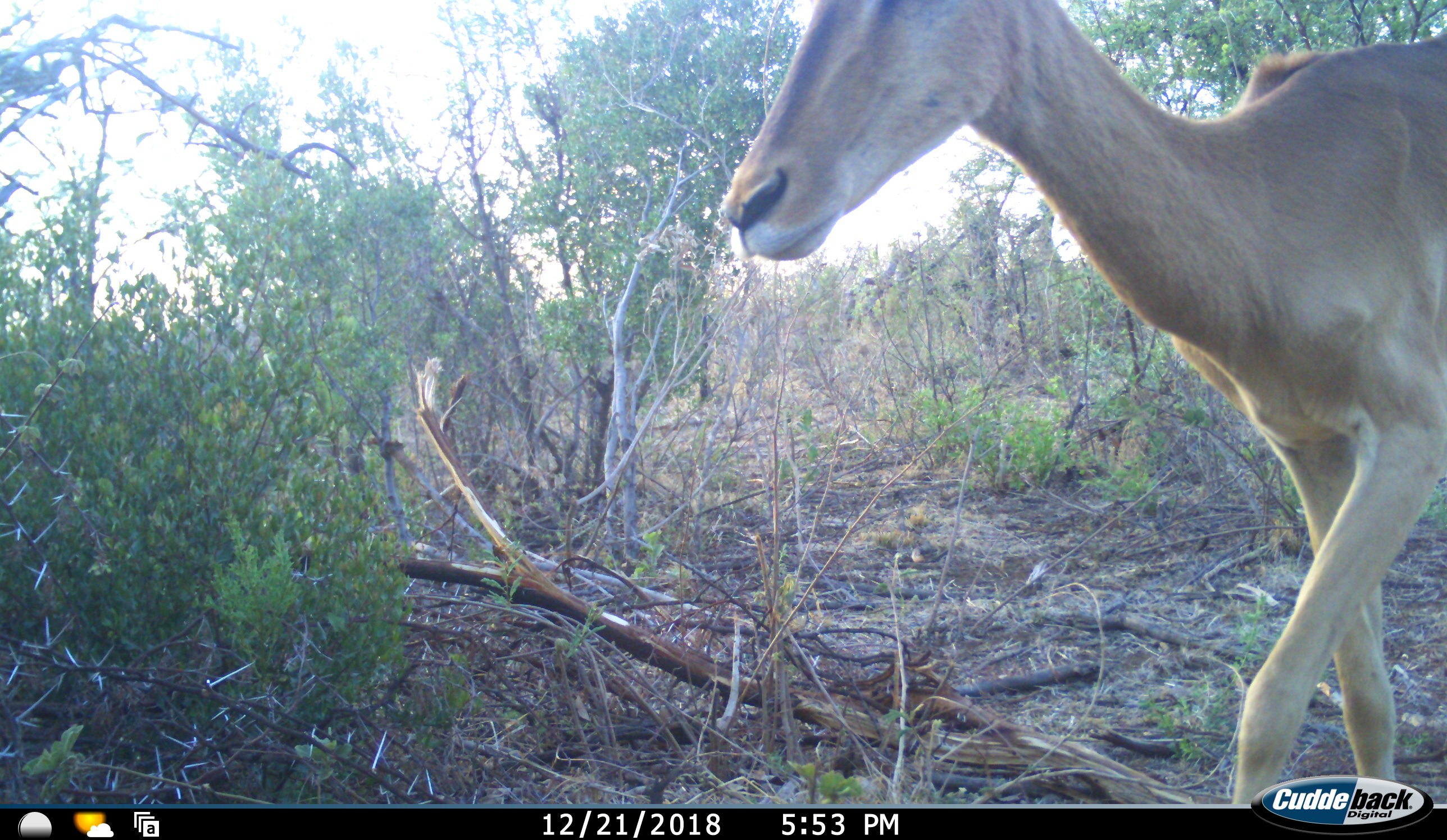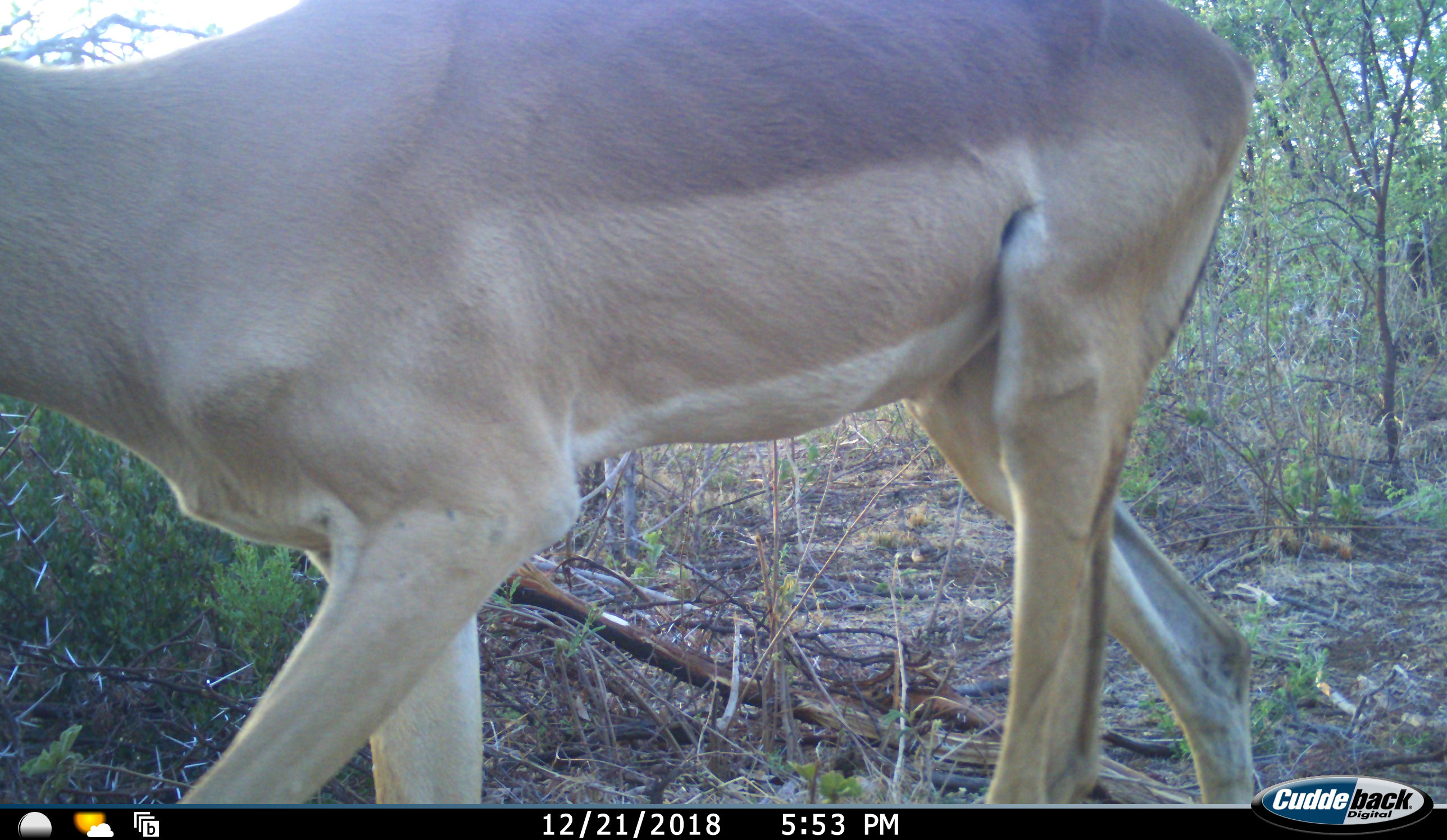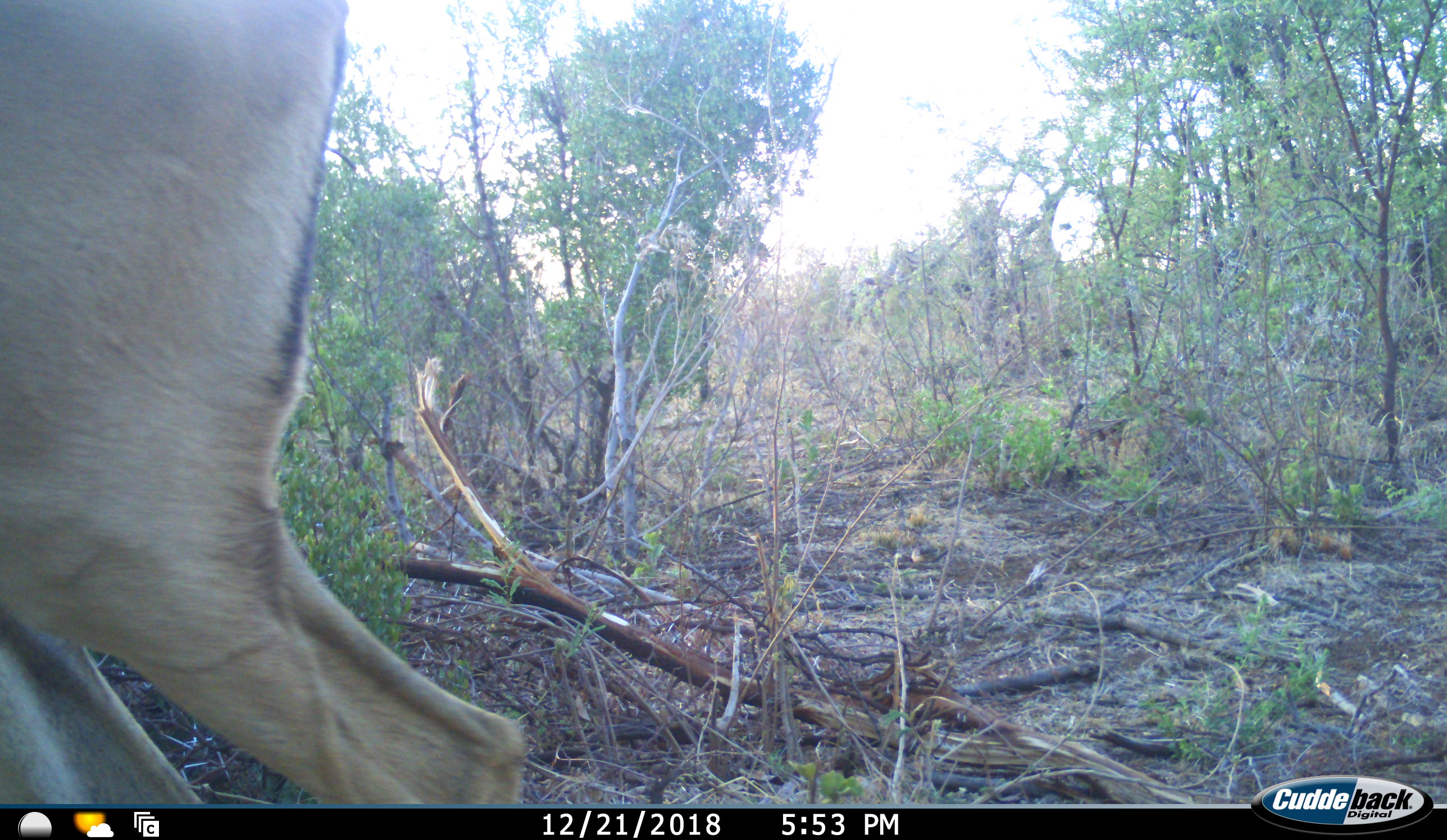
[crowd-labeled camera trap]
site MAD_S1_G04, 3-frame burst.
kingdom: Animalia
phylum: Chordata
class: Mammalia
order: Artiodactyla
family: Bovidae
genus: Aepyceros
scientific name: Aepyceros melampus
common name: impala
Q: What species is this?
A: Impala (Aepyceros melampus).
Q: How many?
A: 1.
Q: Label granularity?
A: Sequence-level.